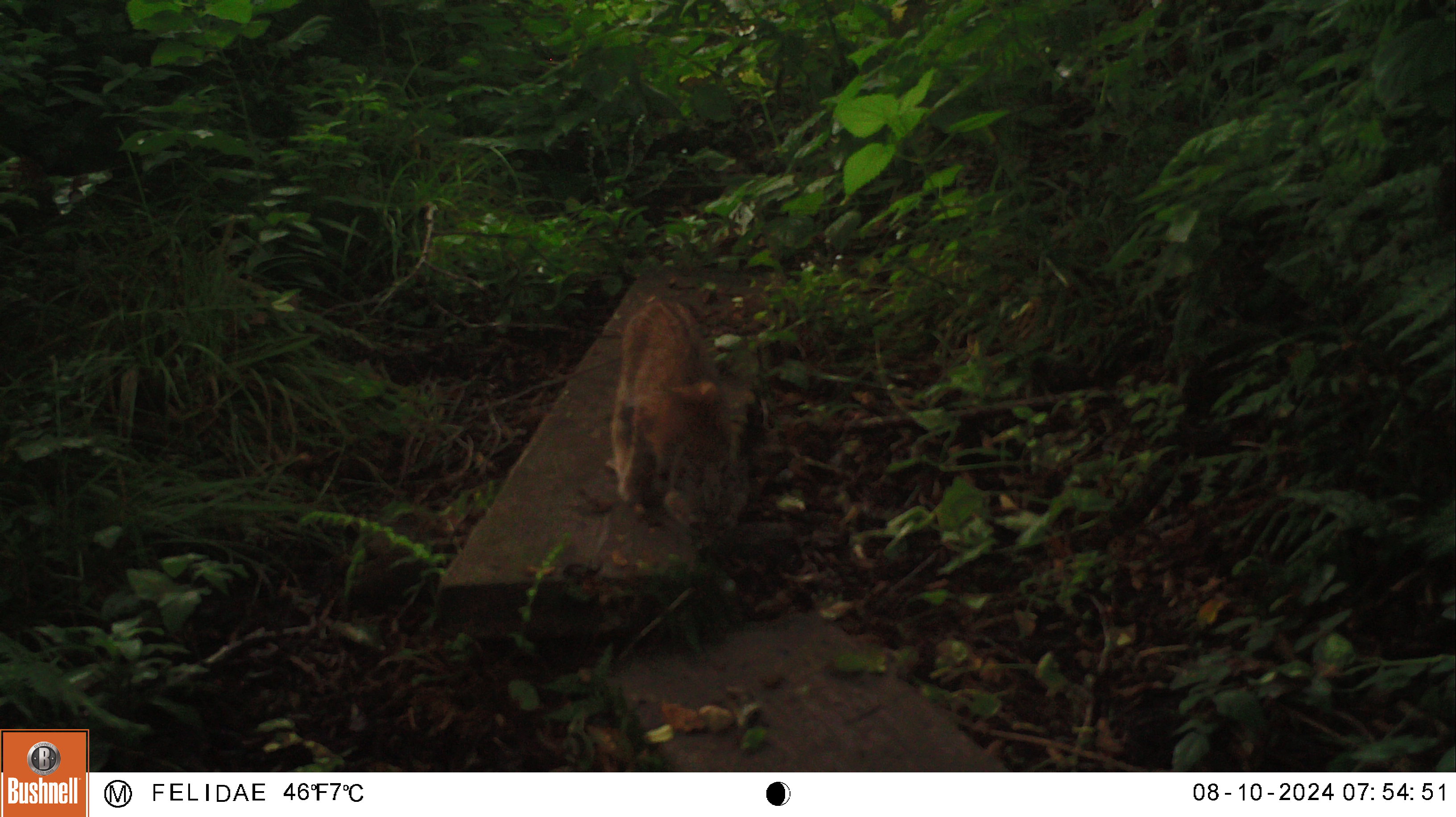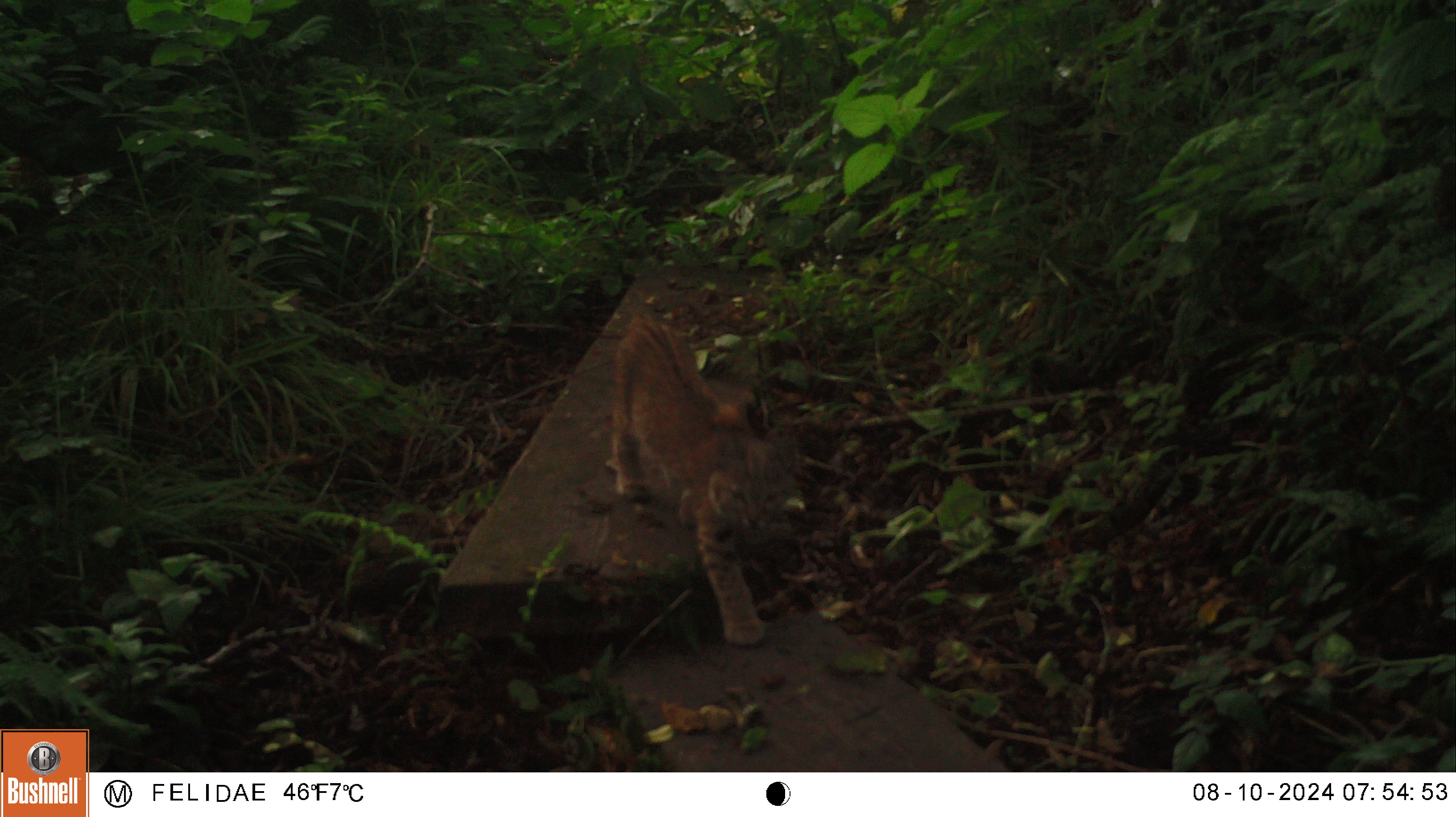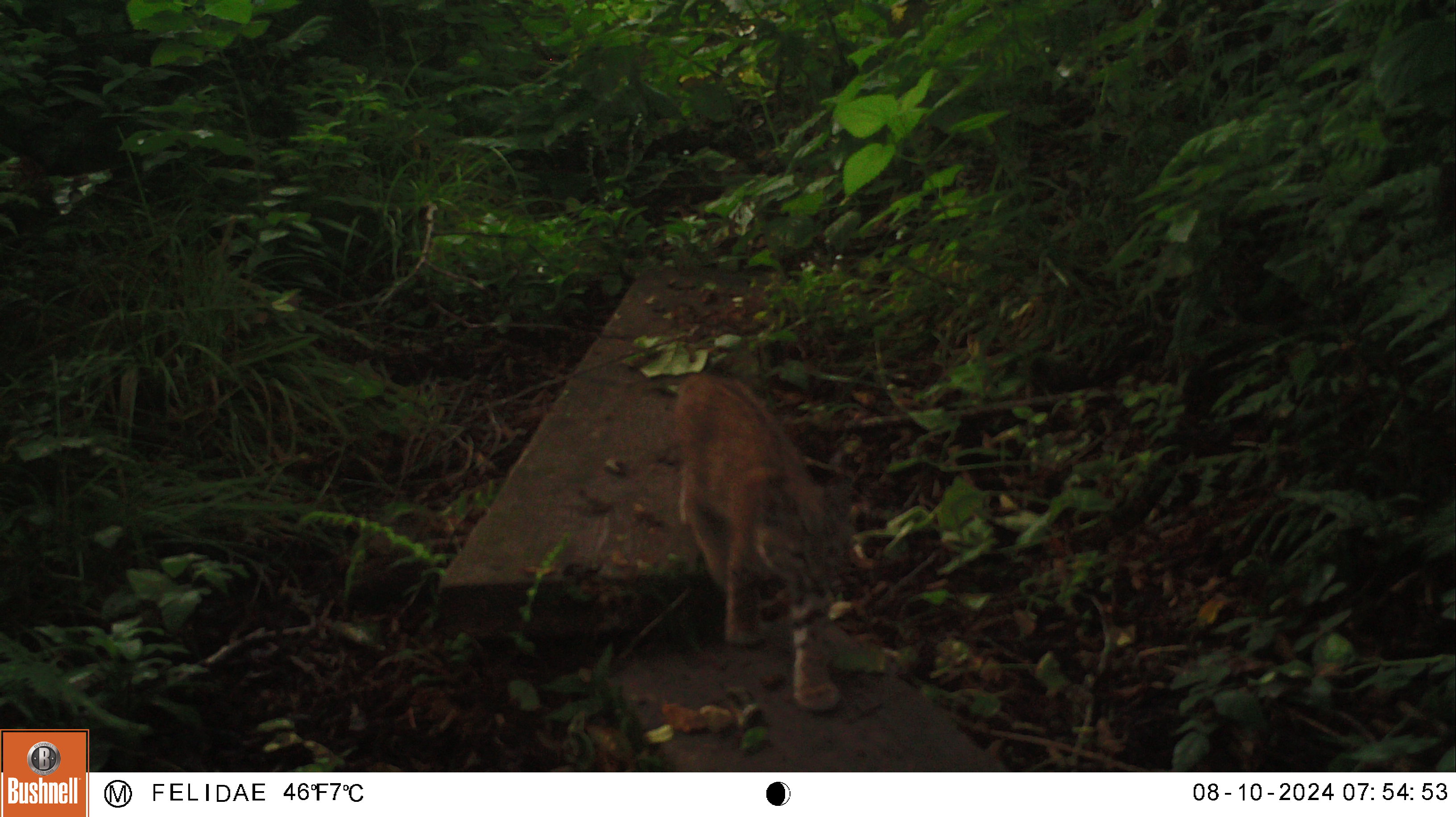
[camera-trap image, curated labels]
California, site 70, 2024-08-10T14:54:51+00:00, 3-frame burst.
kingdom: Animalia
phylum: Chordata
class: Mammalia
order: Carnivora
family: Felidae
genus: Lynx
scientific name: Lynx rufus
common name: bobcat